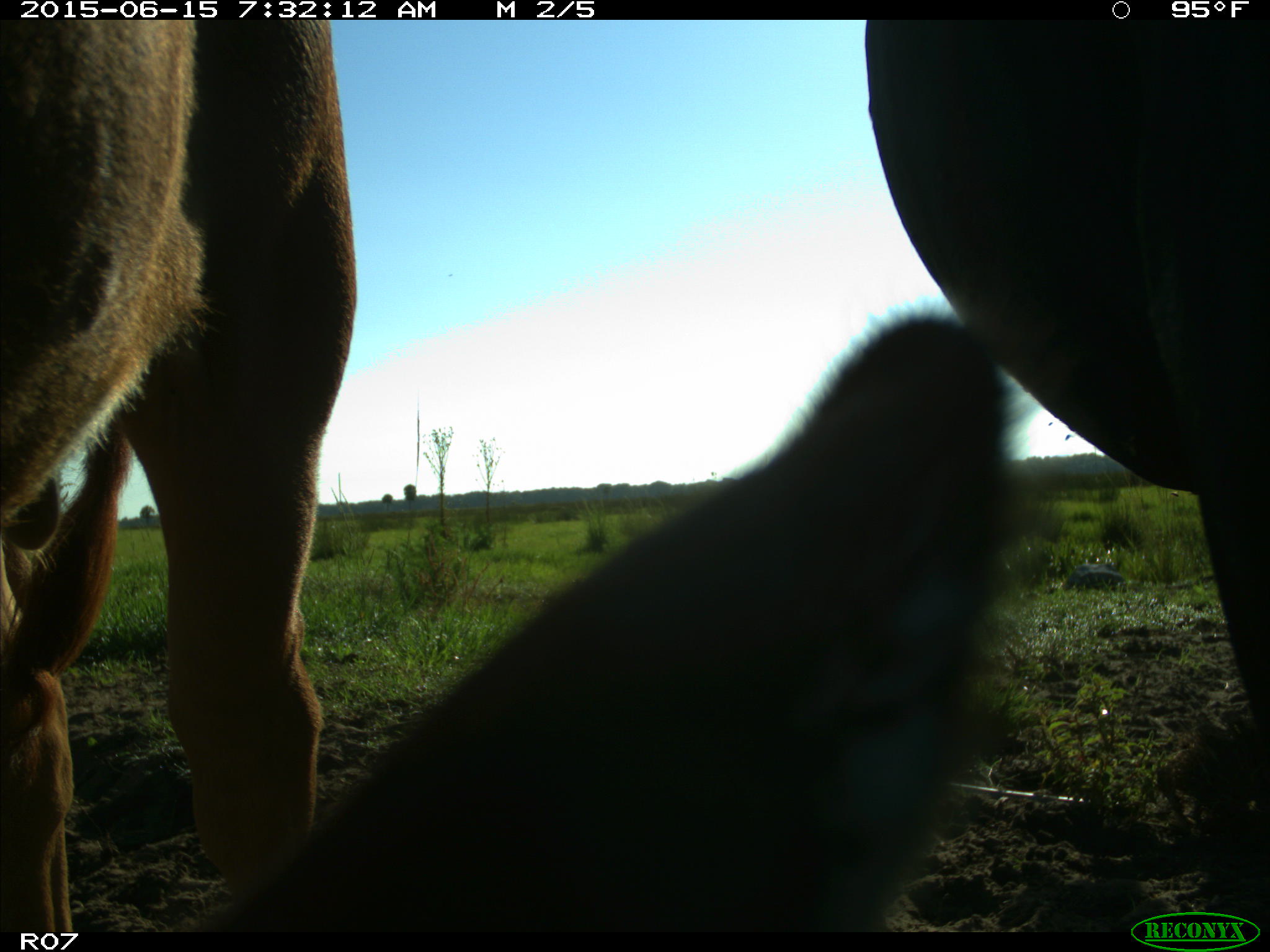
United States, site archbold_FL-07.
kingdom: Animalia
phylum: Chordata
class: Mammalia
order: Artiodactyla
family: Bovidae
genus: Bos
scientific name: Bos taurus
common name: domestic cow